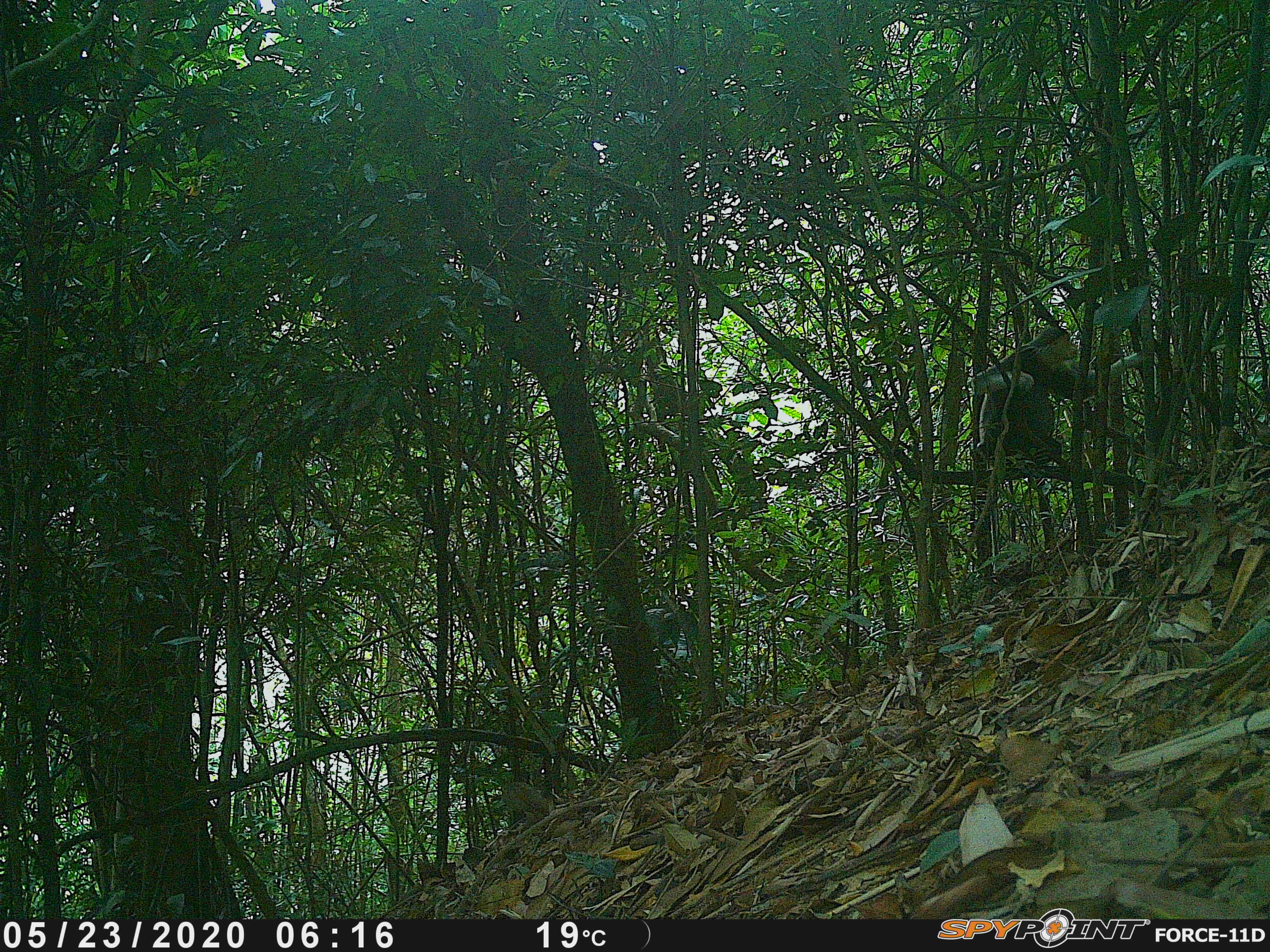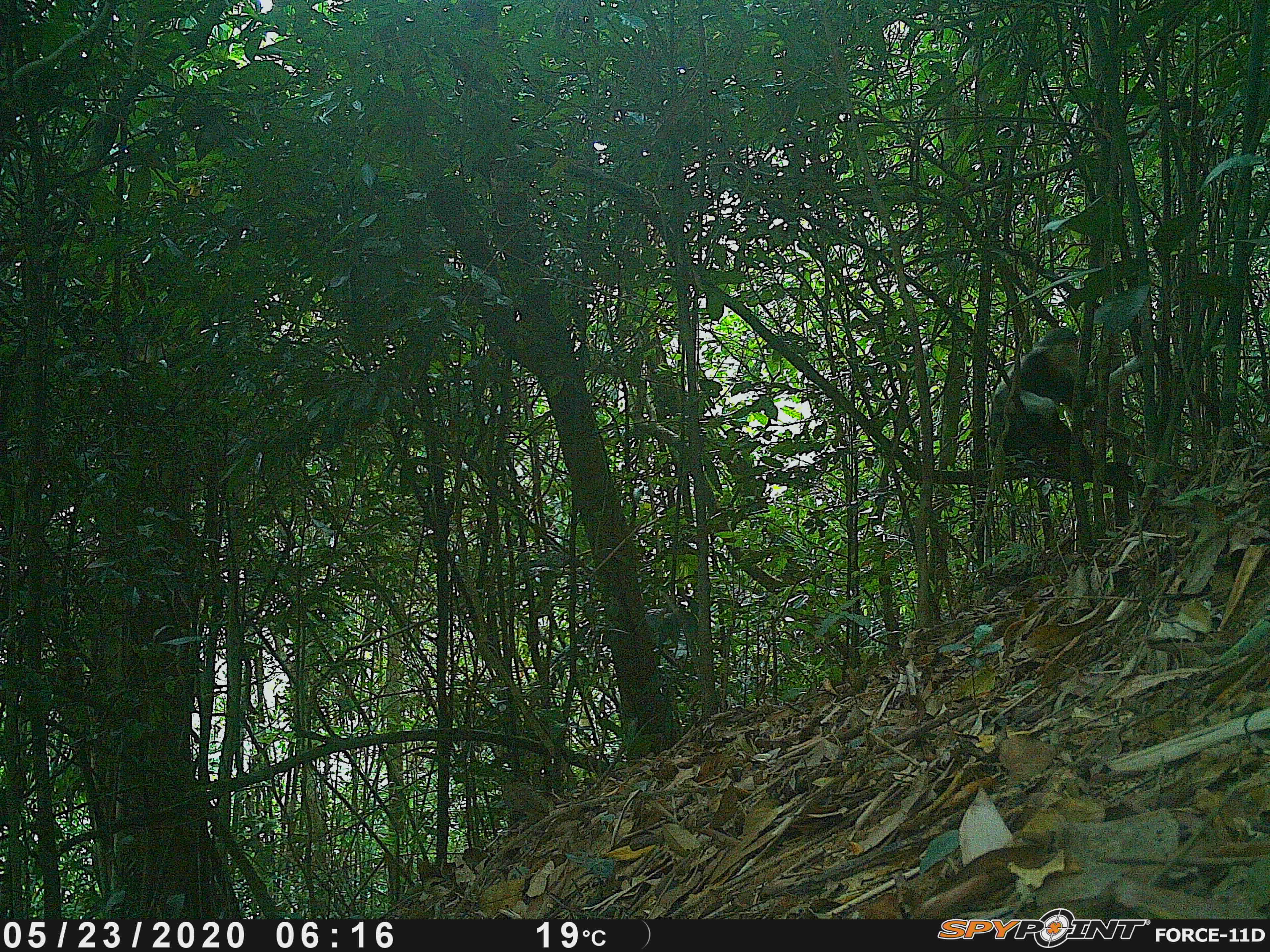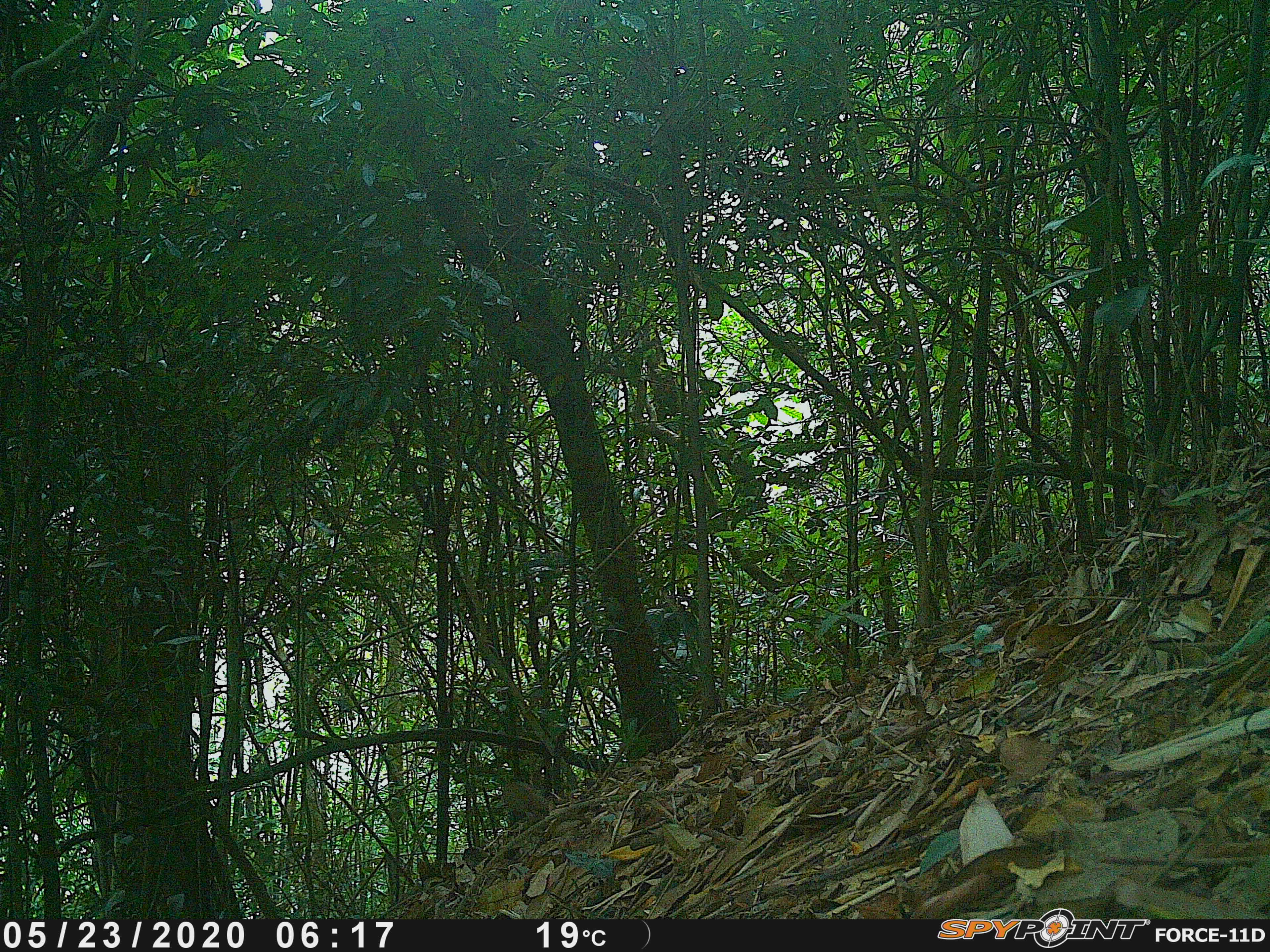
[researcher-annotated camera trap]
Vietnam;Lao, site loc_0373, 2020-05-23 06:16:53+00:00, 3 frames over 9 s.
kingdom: Animalia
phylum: Chordata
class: Mammalia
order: Primates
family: Cercopithecidae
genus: Pygathrix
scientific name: Pygathrix nemaeus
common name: red-shanked douc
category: red shanked douc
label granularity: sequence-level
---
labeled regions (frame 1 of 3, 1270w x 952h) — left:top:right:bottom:
red shanked douc: 969:322:1142:470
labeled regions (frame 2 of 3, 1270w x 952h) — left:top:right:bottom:
red shanked douc: 983:322:1142:471